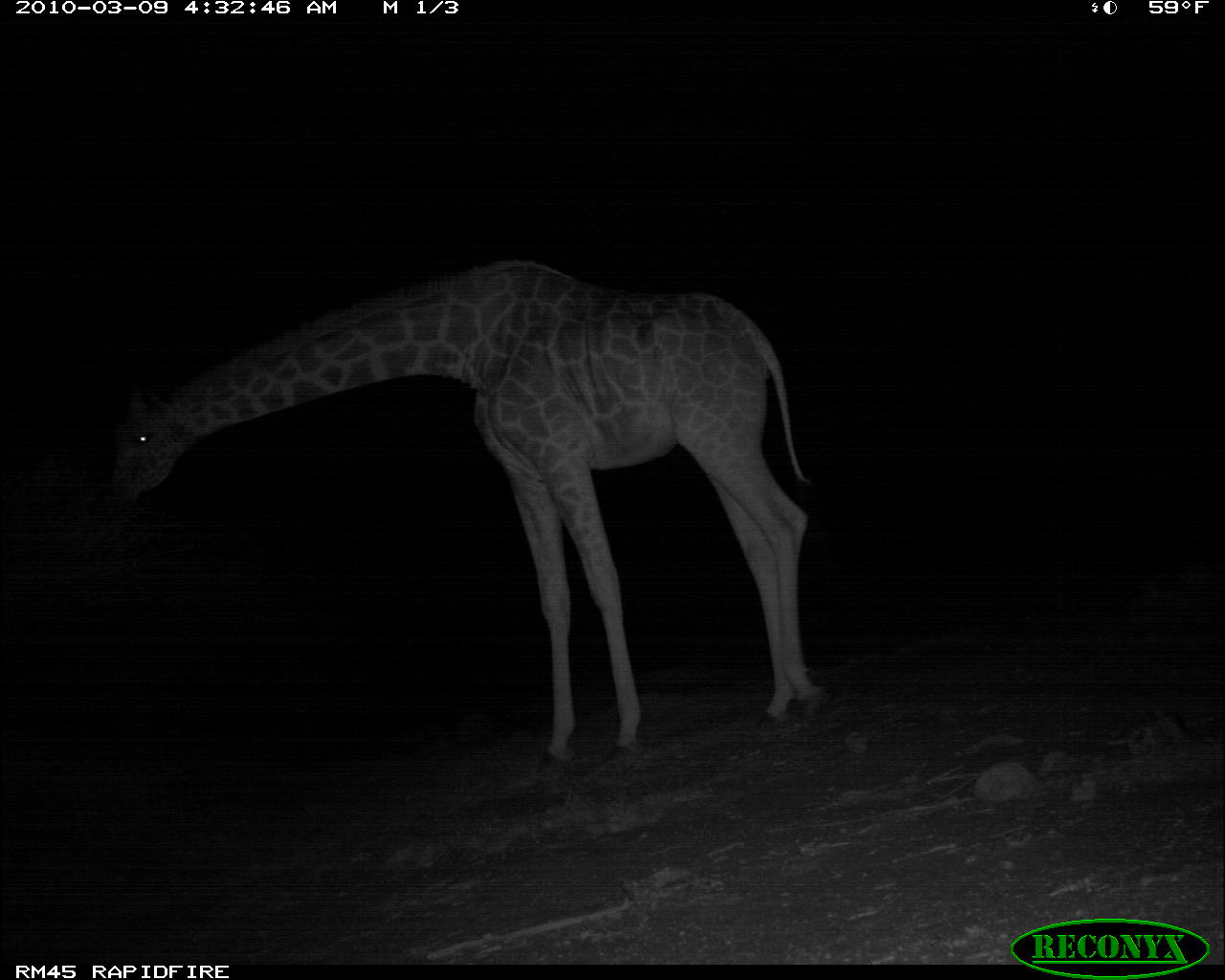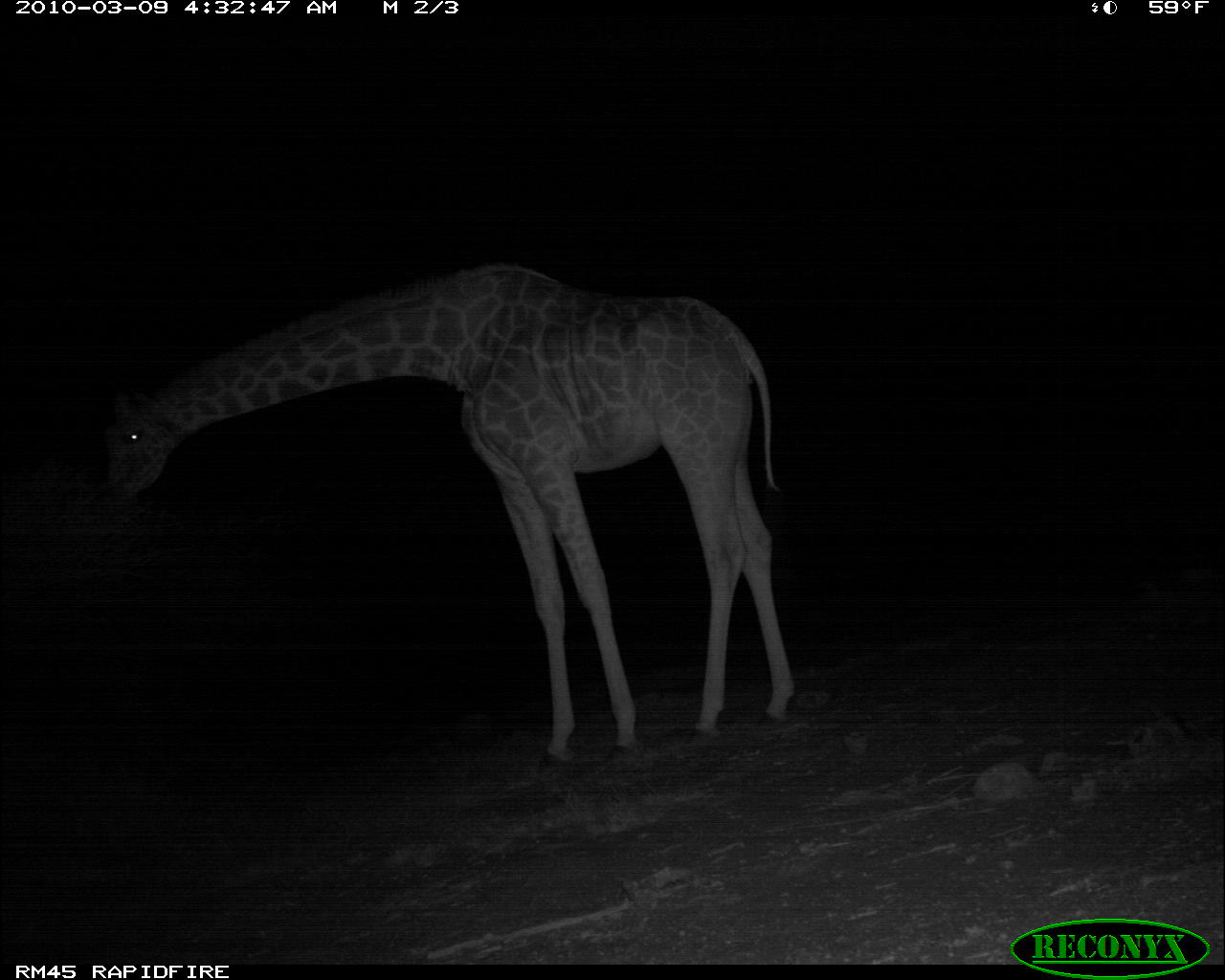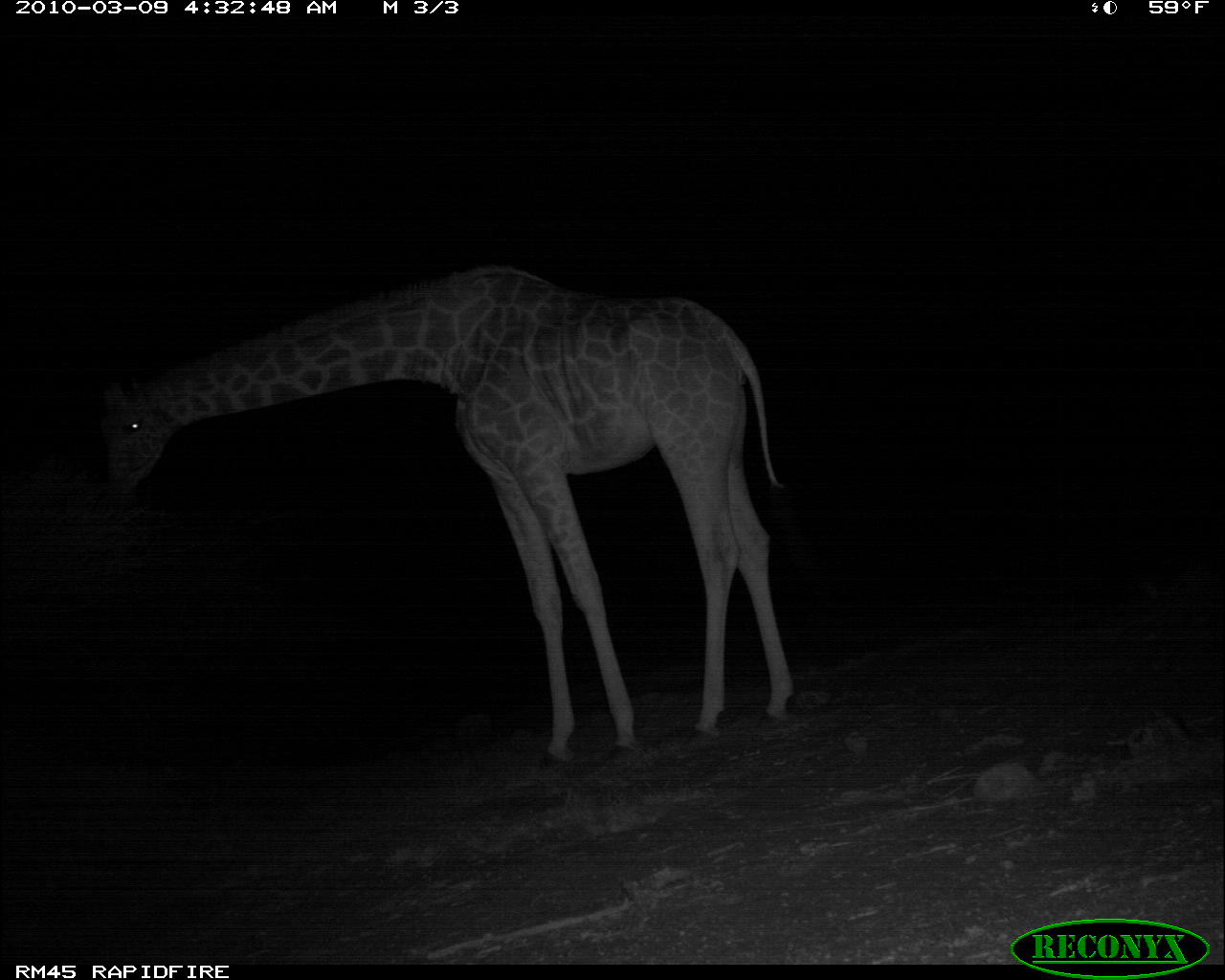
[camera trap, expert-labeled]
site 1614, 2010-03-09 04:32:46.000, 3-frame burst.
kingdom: Animalia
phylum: Chordata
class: Mammalia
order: Artiodactyla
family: Giraffidae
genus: Giraffa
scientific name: Giraffa camelopardalis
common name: giraffe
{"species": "Giraffa camelopardalis (giraffe)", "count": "1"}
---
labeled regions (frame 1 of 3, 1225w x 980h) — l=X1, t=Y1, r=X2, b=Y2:
giraffa camelopardalis: l=102, t=263, r=822, b=766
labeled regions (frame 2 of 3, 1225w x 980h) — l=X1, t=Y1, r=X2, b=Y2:
giraffa camelopardalis: l=110, t=266, r=800, b=770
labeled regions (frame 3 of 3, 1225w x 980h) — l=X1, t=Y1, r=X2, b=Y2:
giraffa camelopardalis: l=102, t=267, r=794, b=774